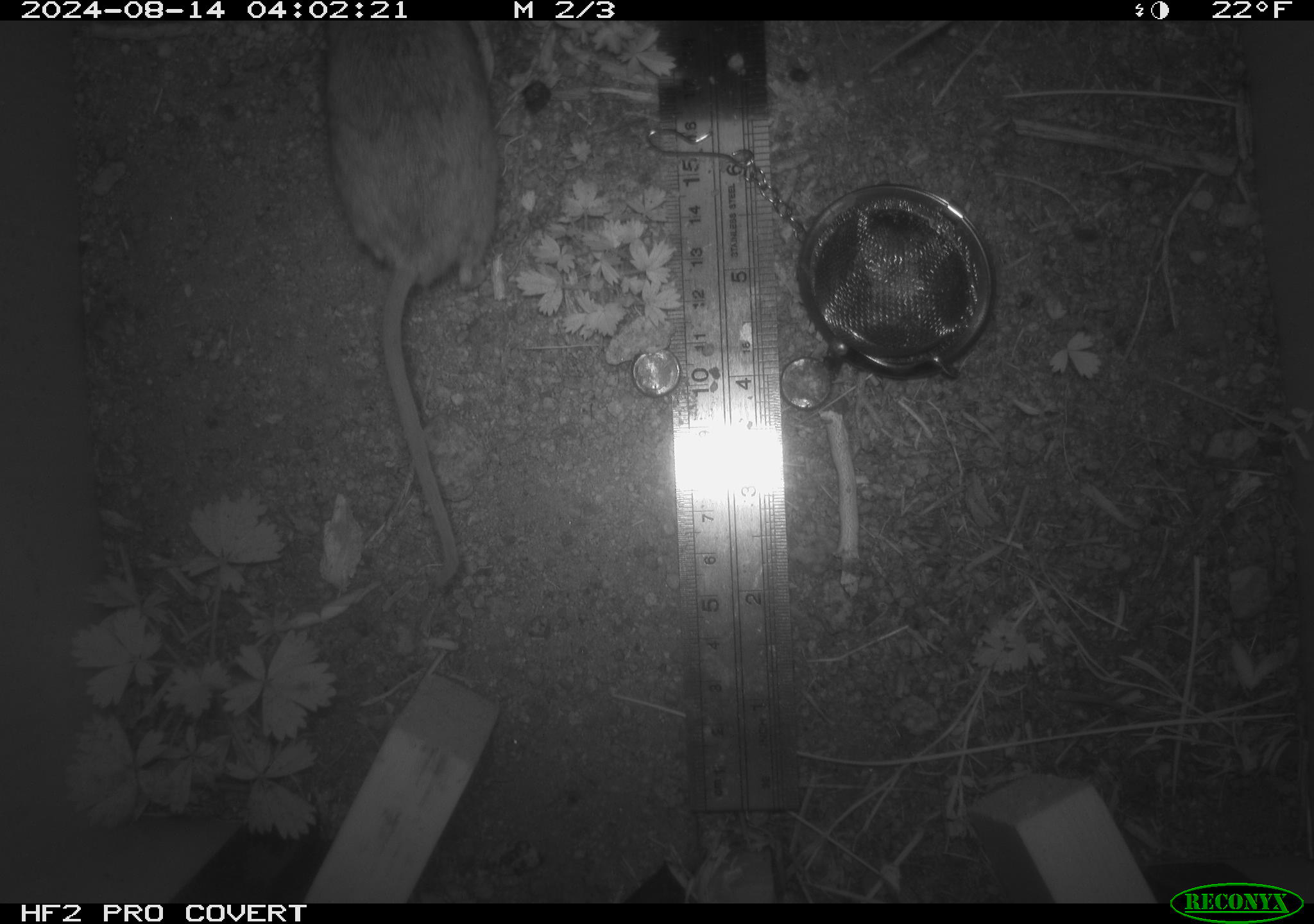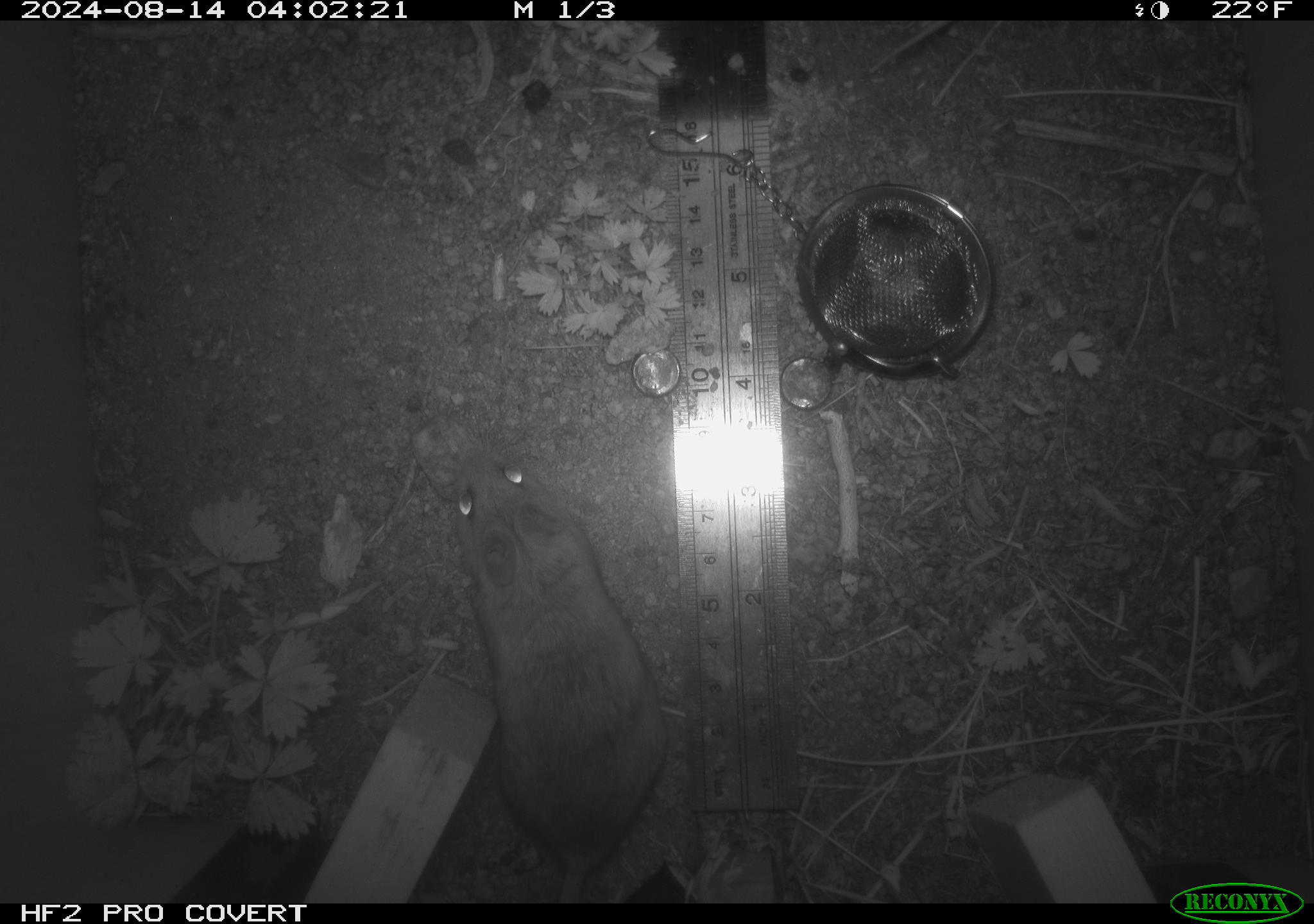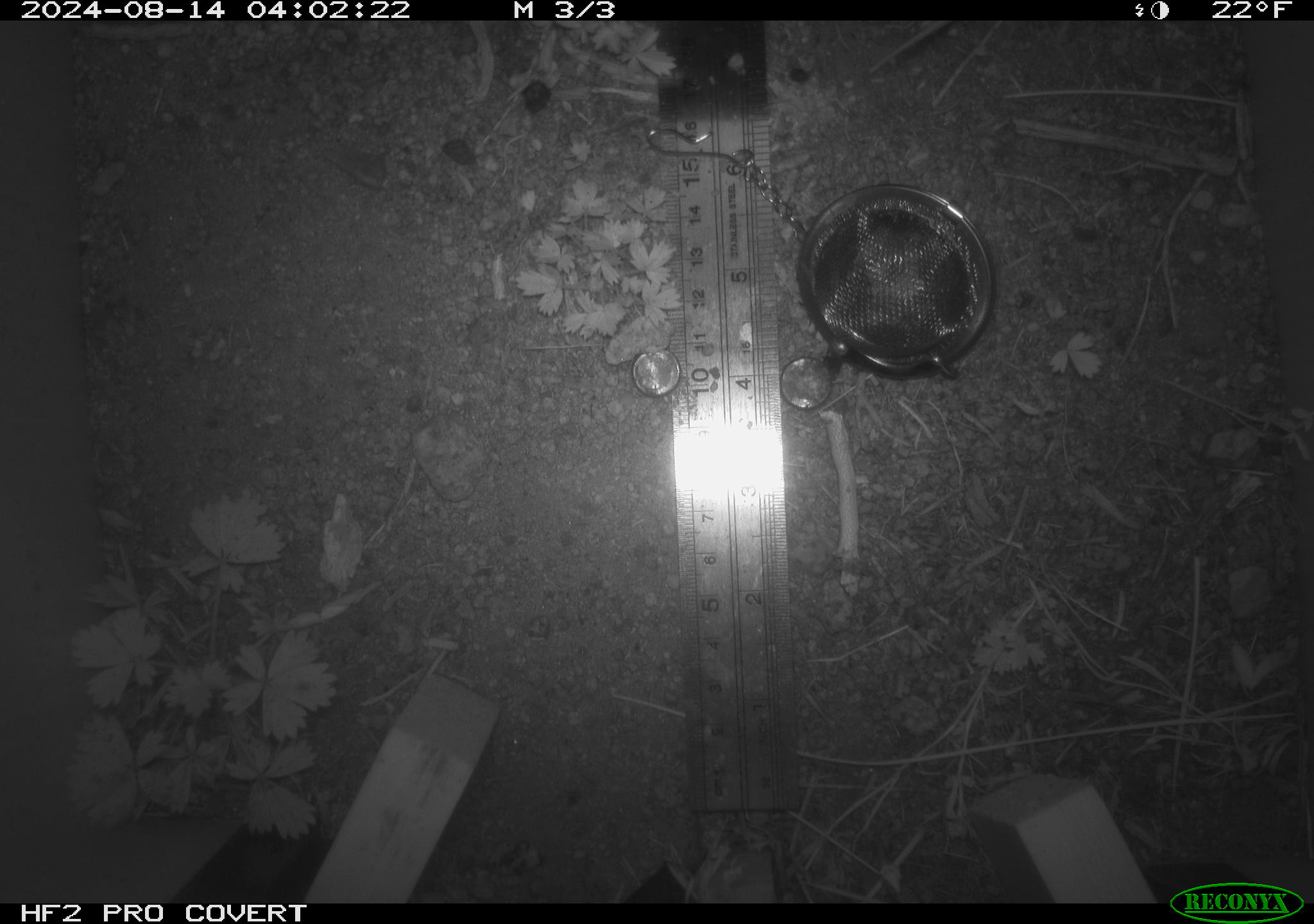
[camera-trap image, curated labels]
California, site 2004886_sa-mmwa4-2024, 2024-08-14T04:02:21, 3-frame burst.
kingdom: Animalia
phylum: Chordata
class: Mammalia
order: Rodentia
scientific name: Rodentia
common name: mouse species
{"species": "mouse species (Rodentia)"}